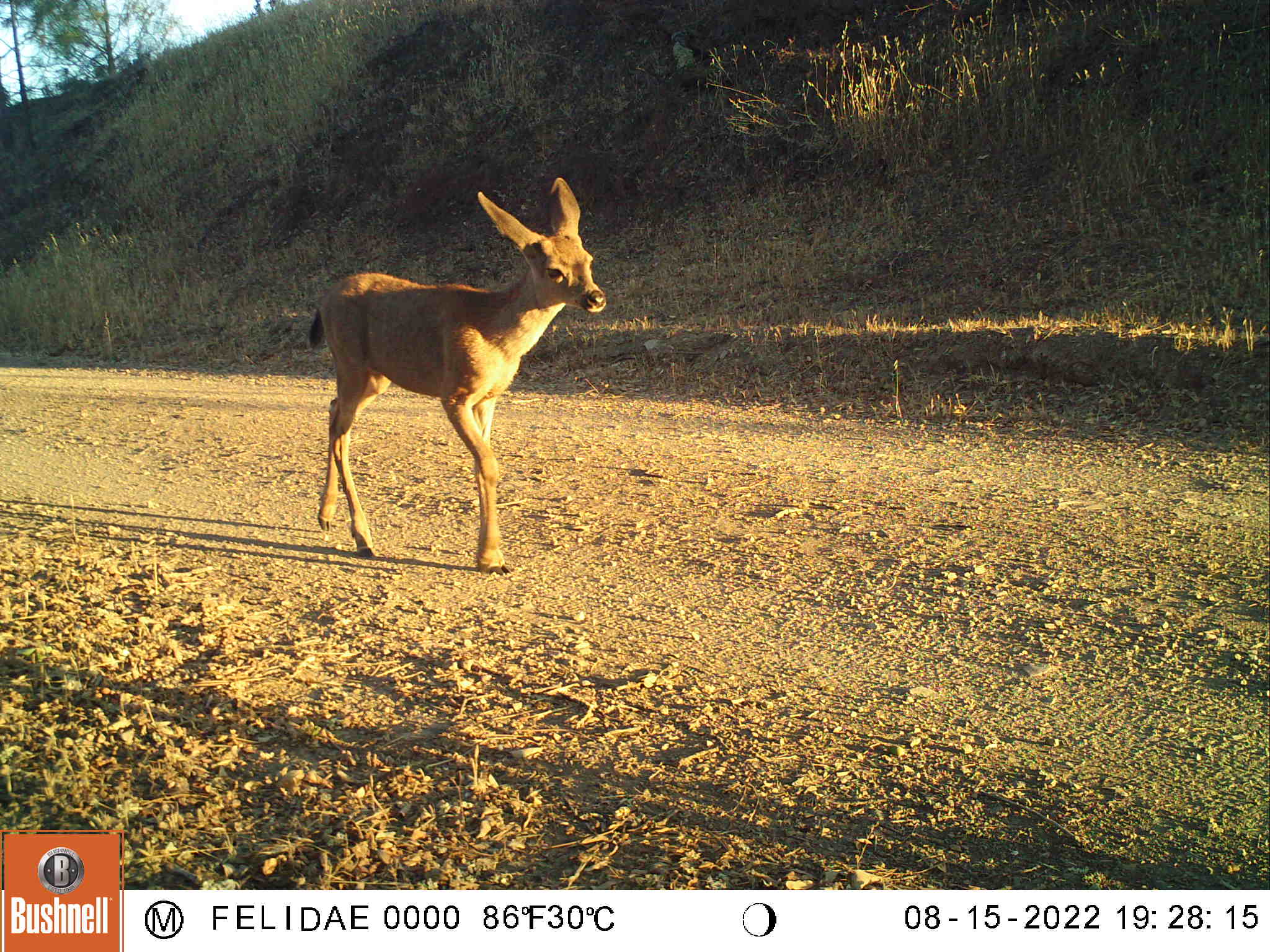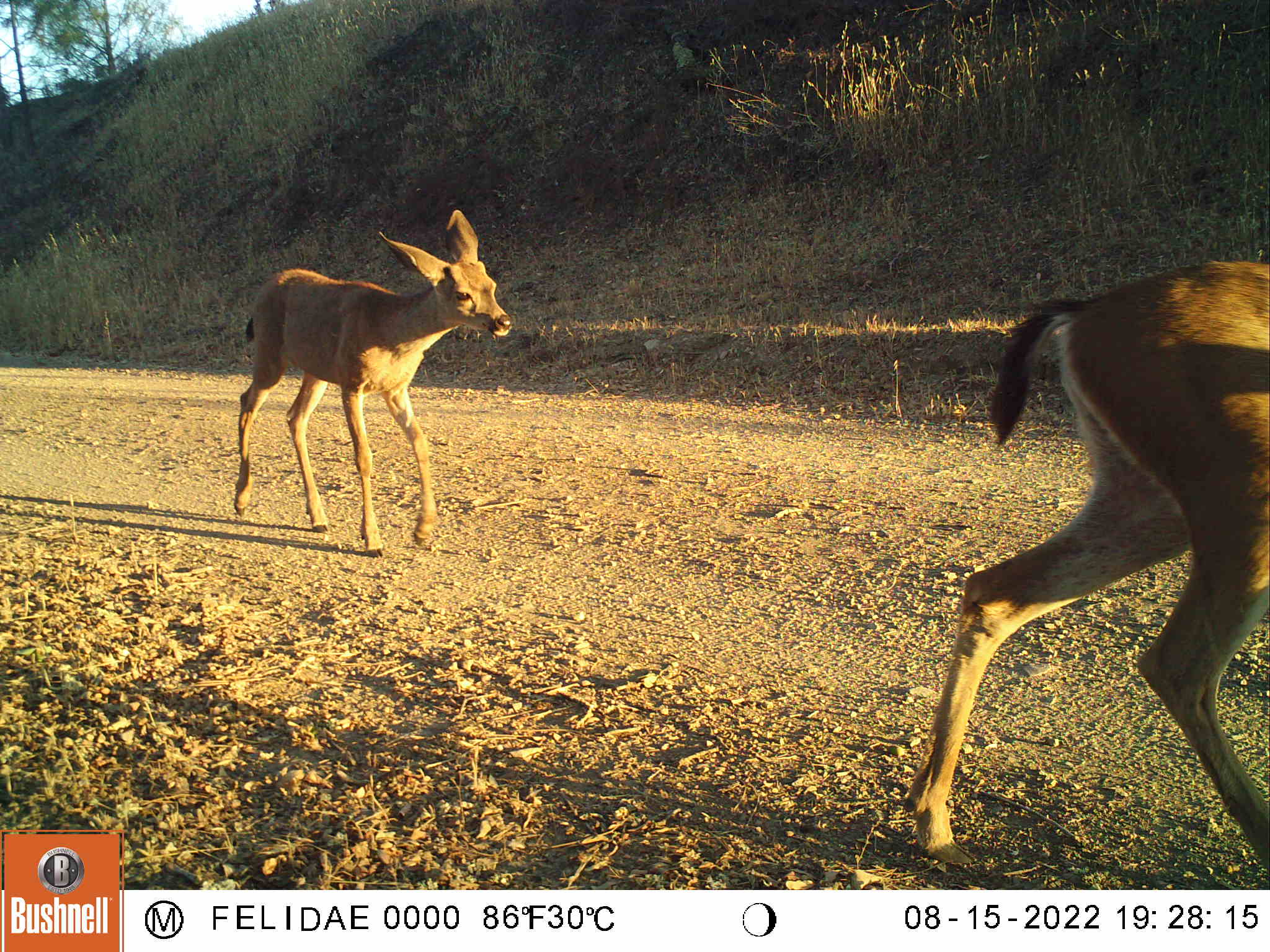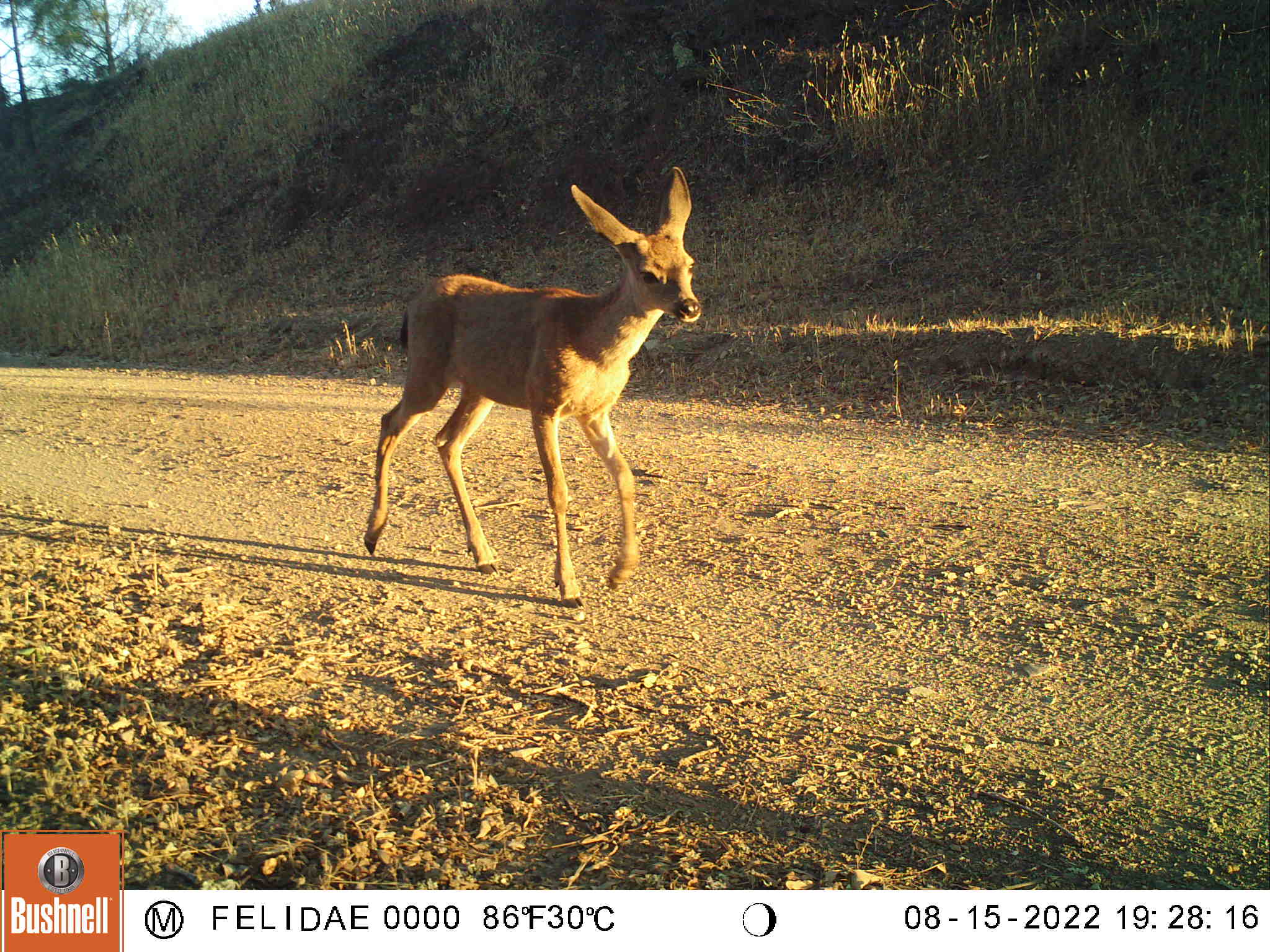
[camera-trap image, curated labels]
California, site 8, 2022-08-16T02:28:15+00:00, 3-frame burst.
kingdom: Animalia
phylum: Chordata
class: Mammalia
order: Artiodactyla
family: Cervidae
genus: Odocoileus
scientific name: Odocoileus hemionus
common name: mule deer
Mule deer (Odocoileus hemionus).